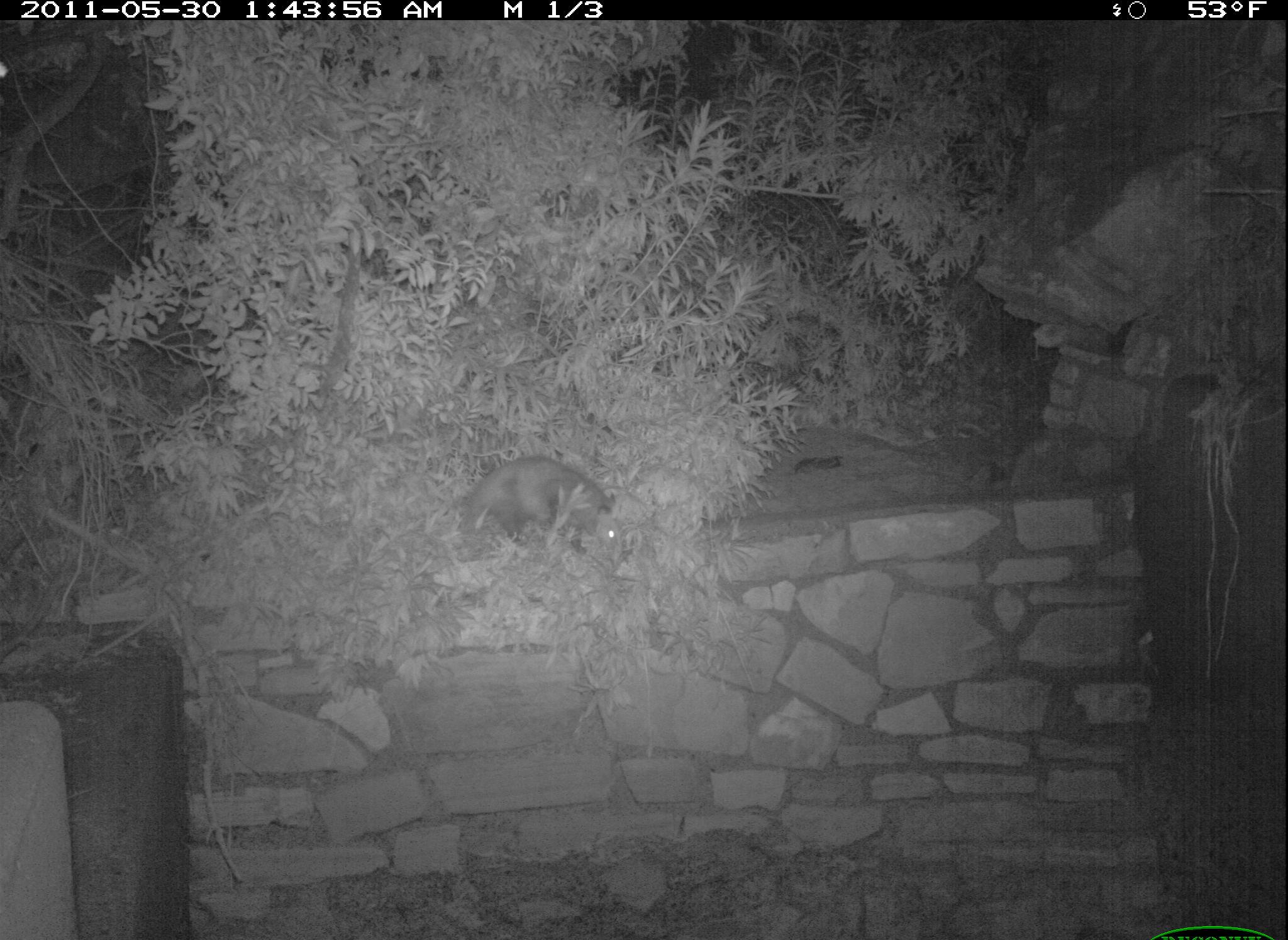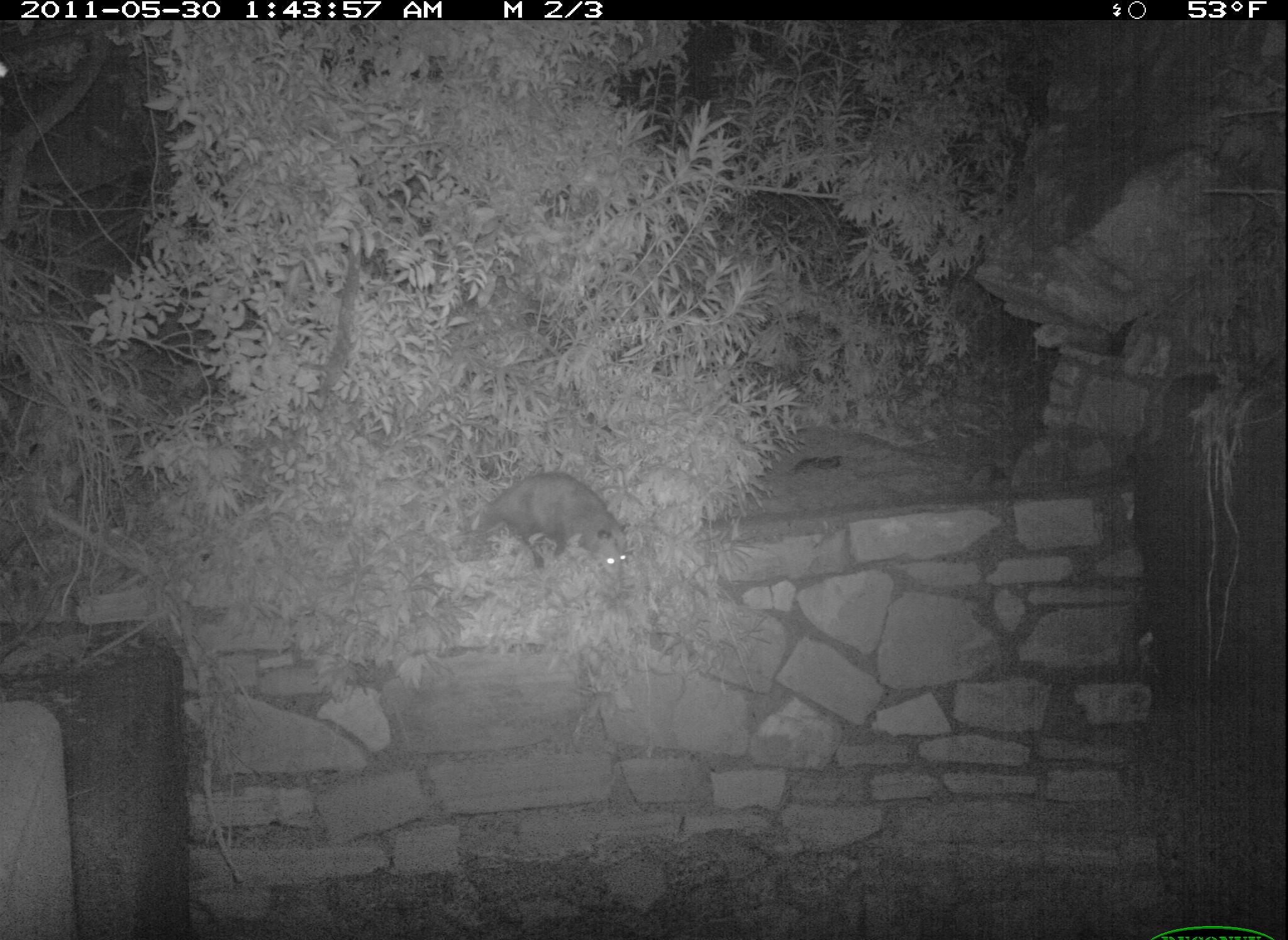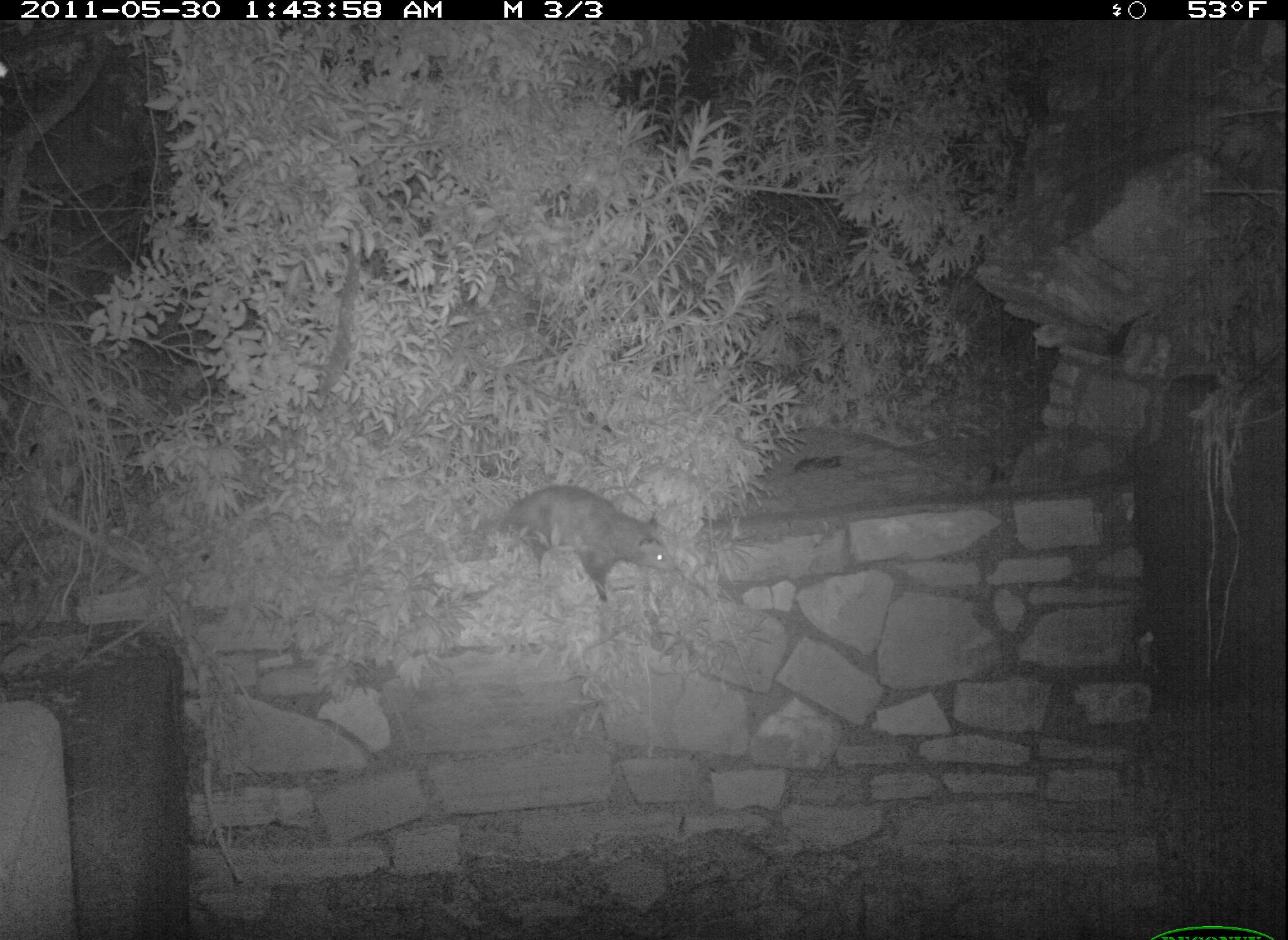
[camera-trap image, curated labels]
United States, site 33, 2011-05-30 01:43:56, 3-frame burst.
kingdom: Animalia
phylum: Chordata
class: Mammalia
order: Didelphimorphia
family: Didelphidae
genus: Didelphis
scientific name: Didelphis virginiana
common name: virginia opossum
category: opossum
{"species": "opossum (virginia opossum) (Didelphis virginiana)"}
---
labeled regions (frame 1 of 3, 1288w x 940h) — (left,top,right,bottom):
opossum: (454,449,631,564)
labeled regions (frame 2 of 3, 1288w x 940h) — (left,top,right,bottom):
opossum: (465,469,641,585)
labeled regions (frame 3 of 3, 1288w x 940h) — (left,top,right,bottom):
opossum: (491,477,689,614)